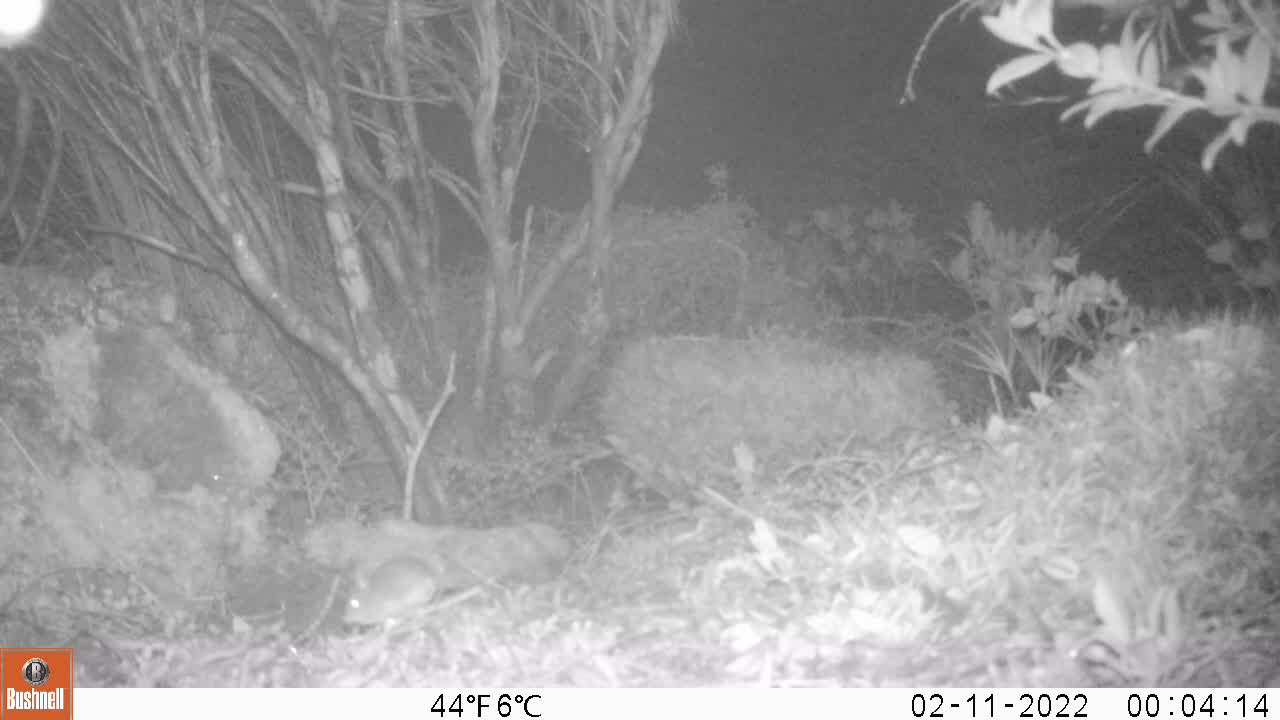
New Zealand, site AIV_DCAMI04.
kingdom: Animalia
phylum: Chordata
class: Mammalia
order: Rodentia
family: Muridae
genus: Mus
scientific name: Mus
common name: mouse